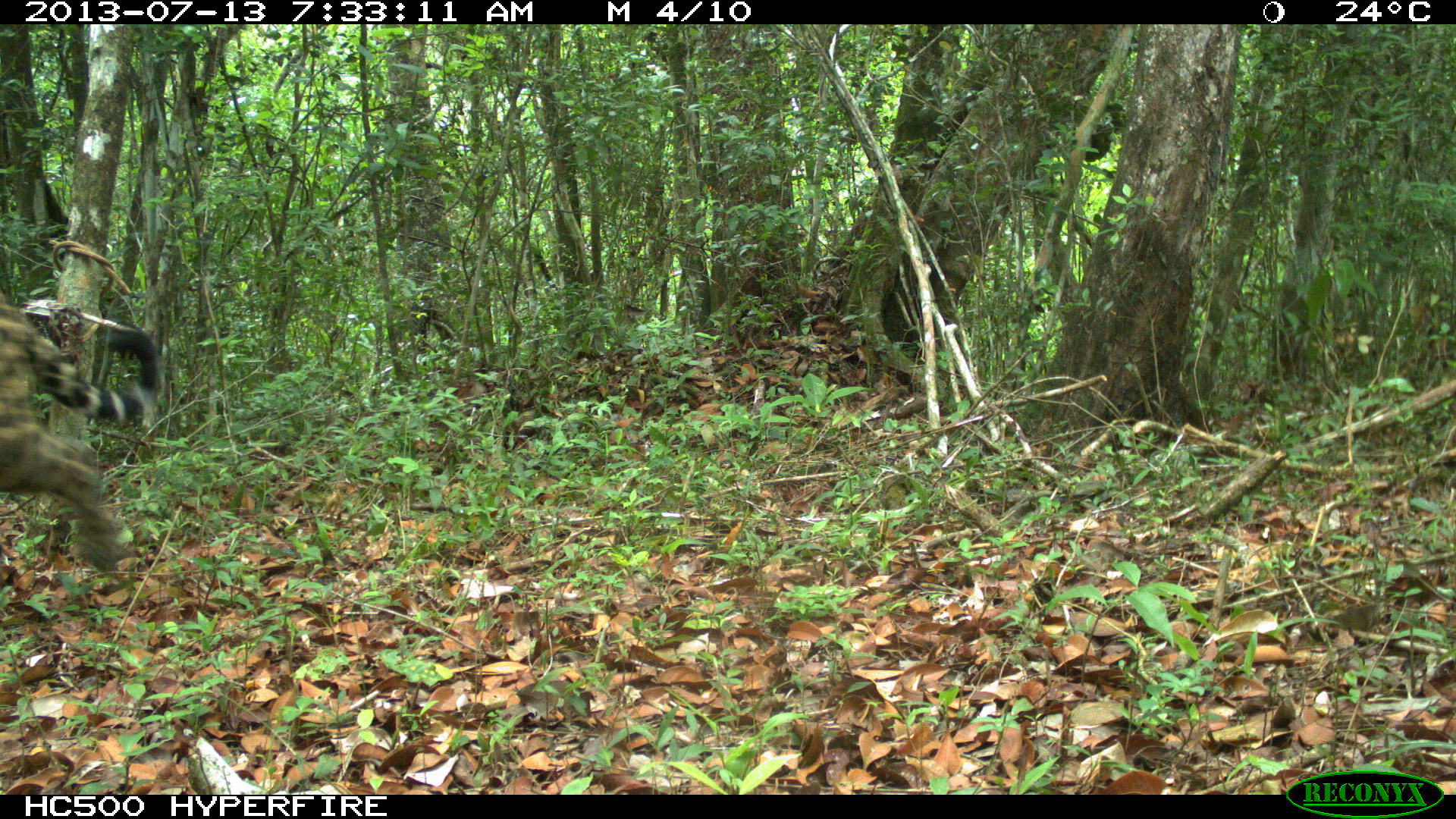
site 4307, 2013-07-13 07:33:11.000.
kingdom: Animalia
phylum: Chordata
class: Mammalia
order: Carnivora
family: Felidae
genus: Panthera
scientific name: Panthera onca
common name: jaguar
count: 1